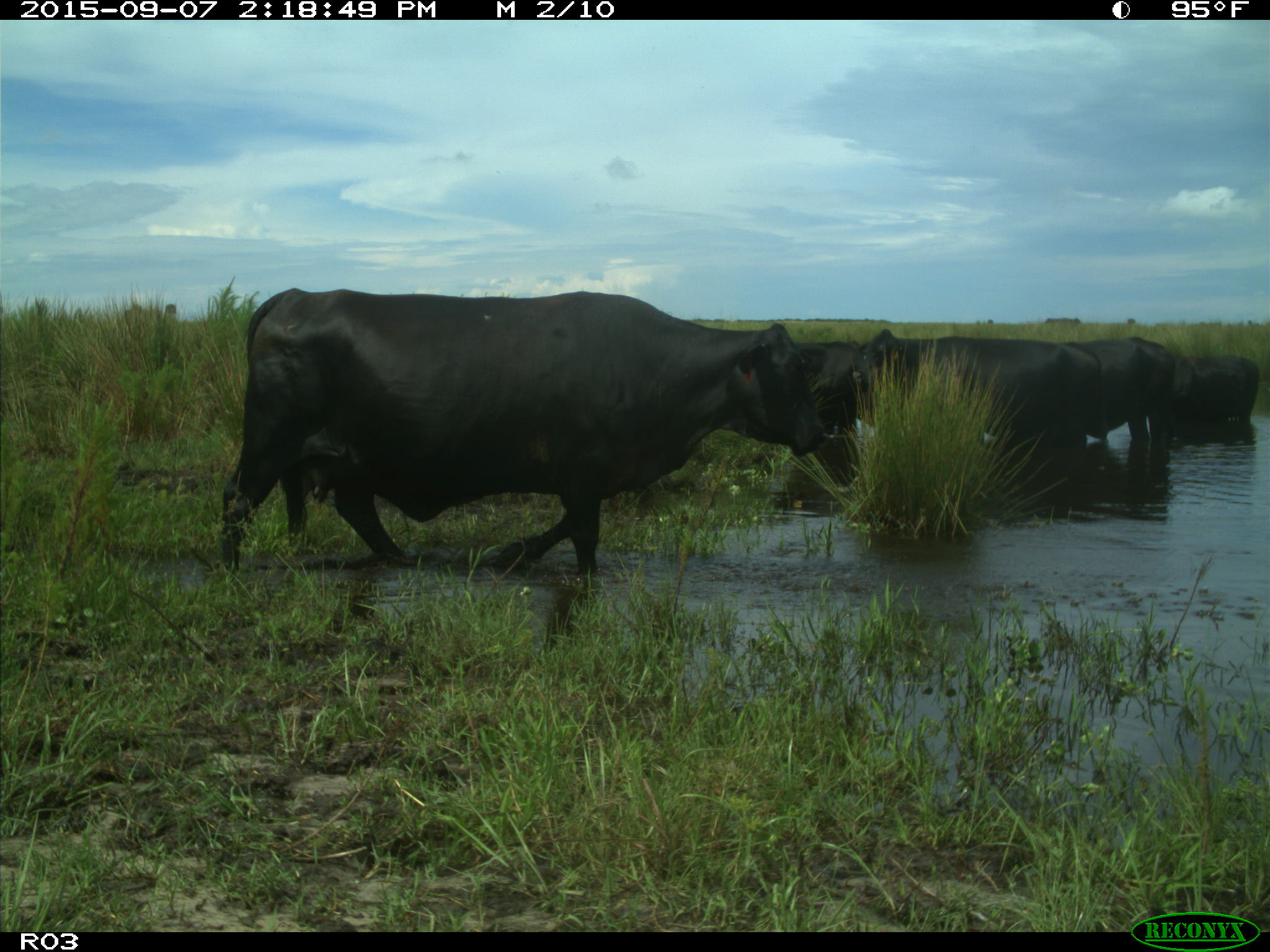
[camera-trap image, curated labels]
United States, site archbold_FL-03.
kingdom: Animalia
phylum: Chordata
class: Mammalia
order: Artiodactyla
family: Bovidae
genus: Bos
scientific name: Bos taurus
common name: domestic cow